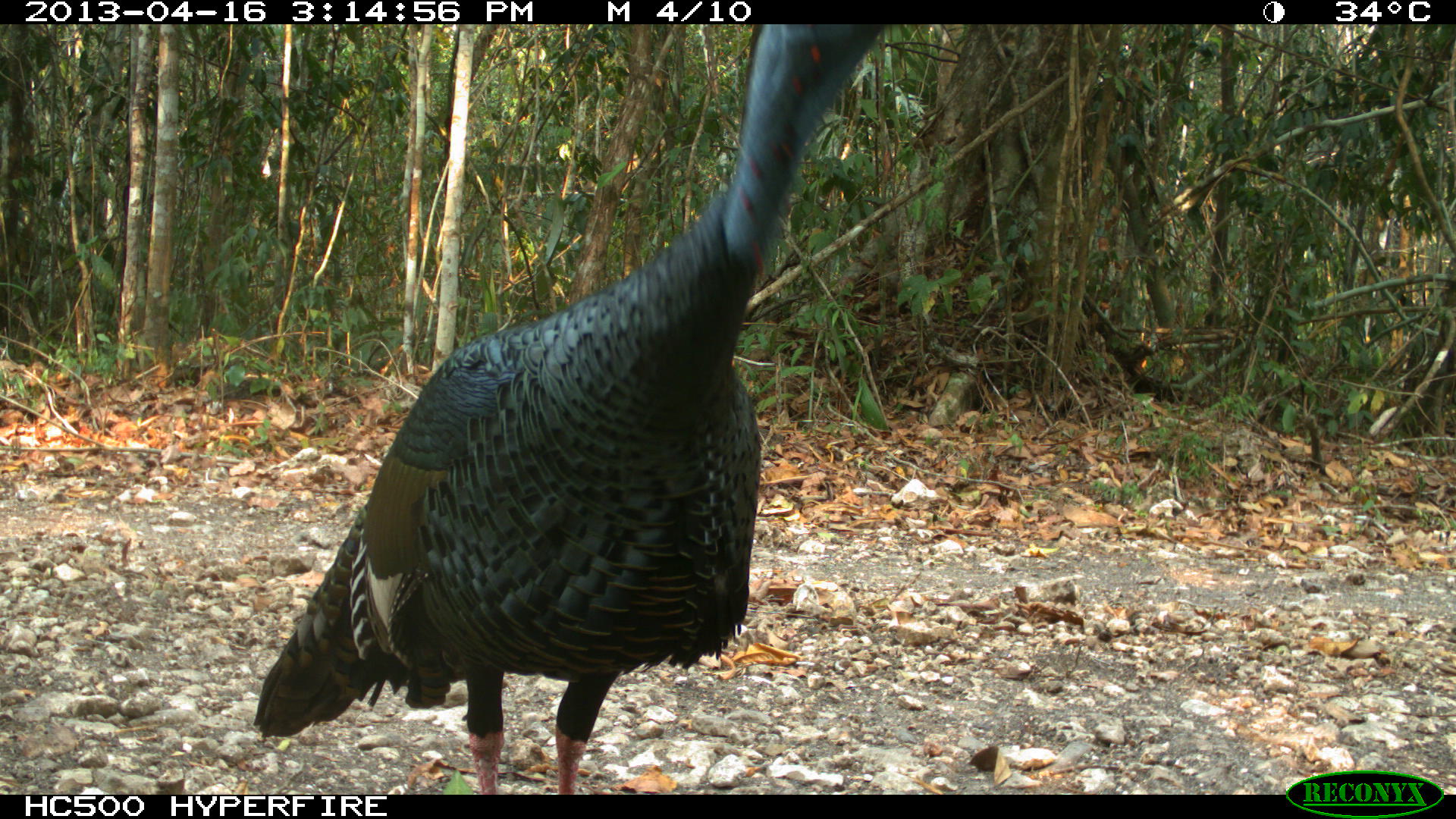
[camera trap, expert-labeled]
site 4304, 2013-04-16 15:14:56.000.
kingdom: Animalia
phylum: Chordata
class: Aves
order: Galliformes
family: Phasianidae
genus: Meleagris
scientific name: Meleagris ocellata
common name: ocellated turkey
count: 1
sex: male